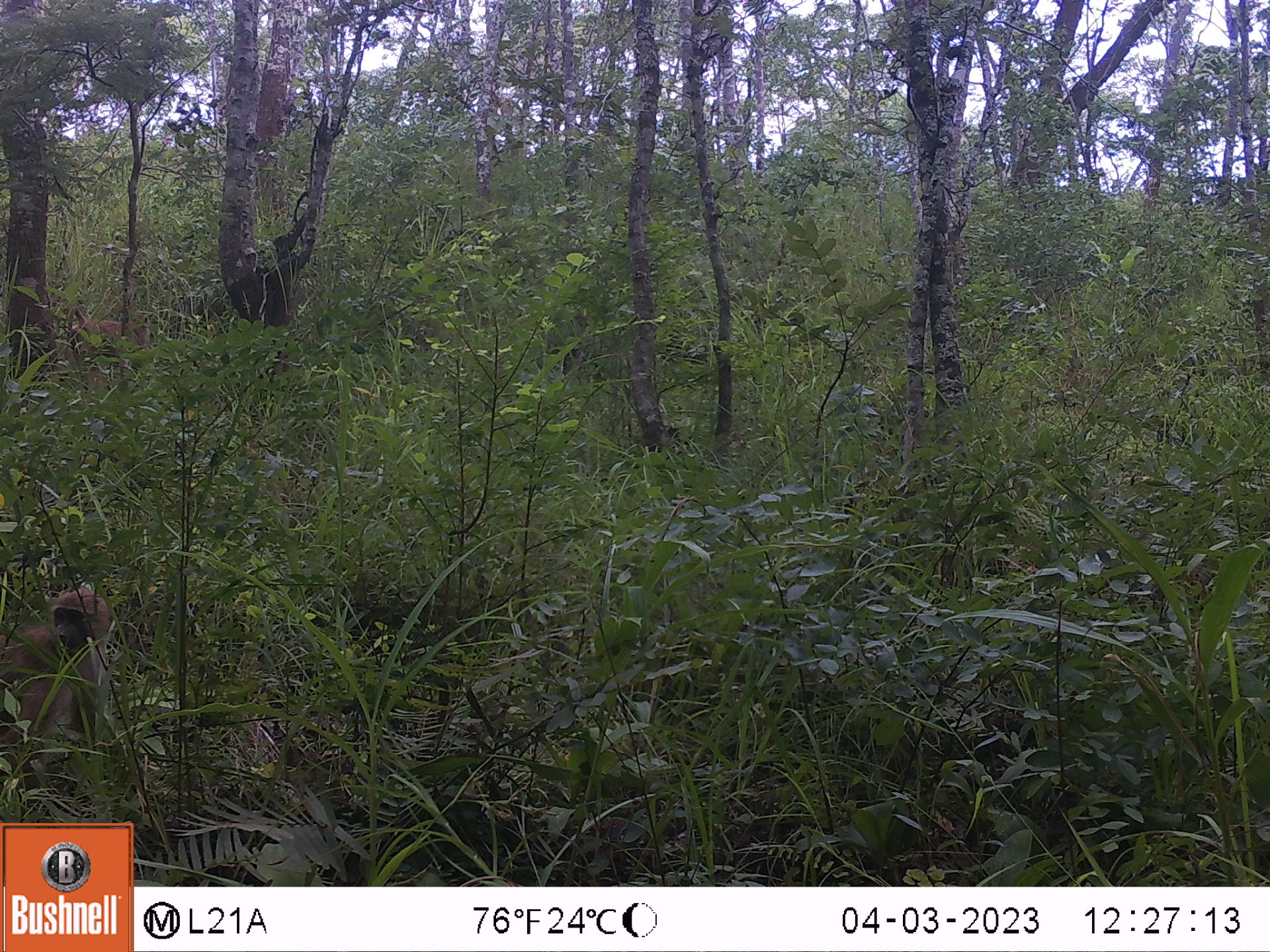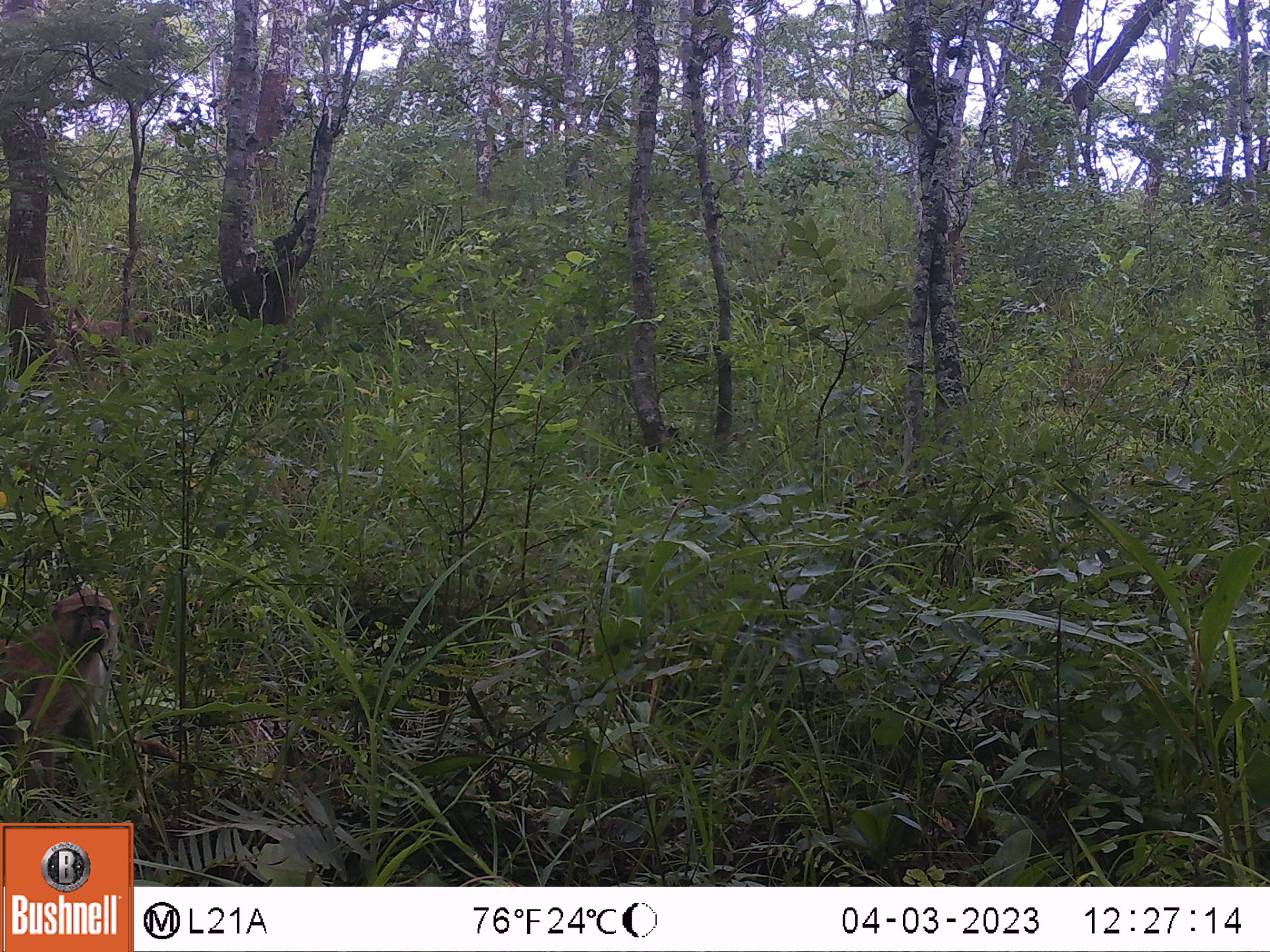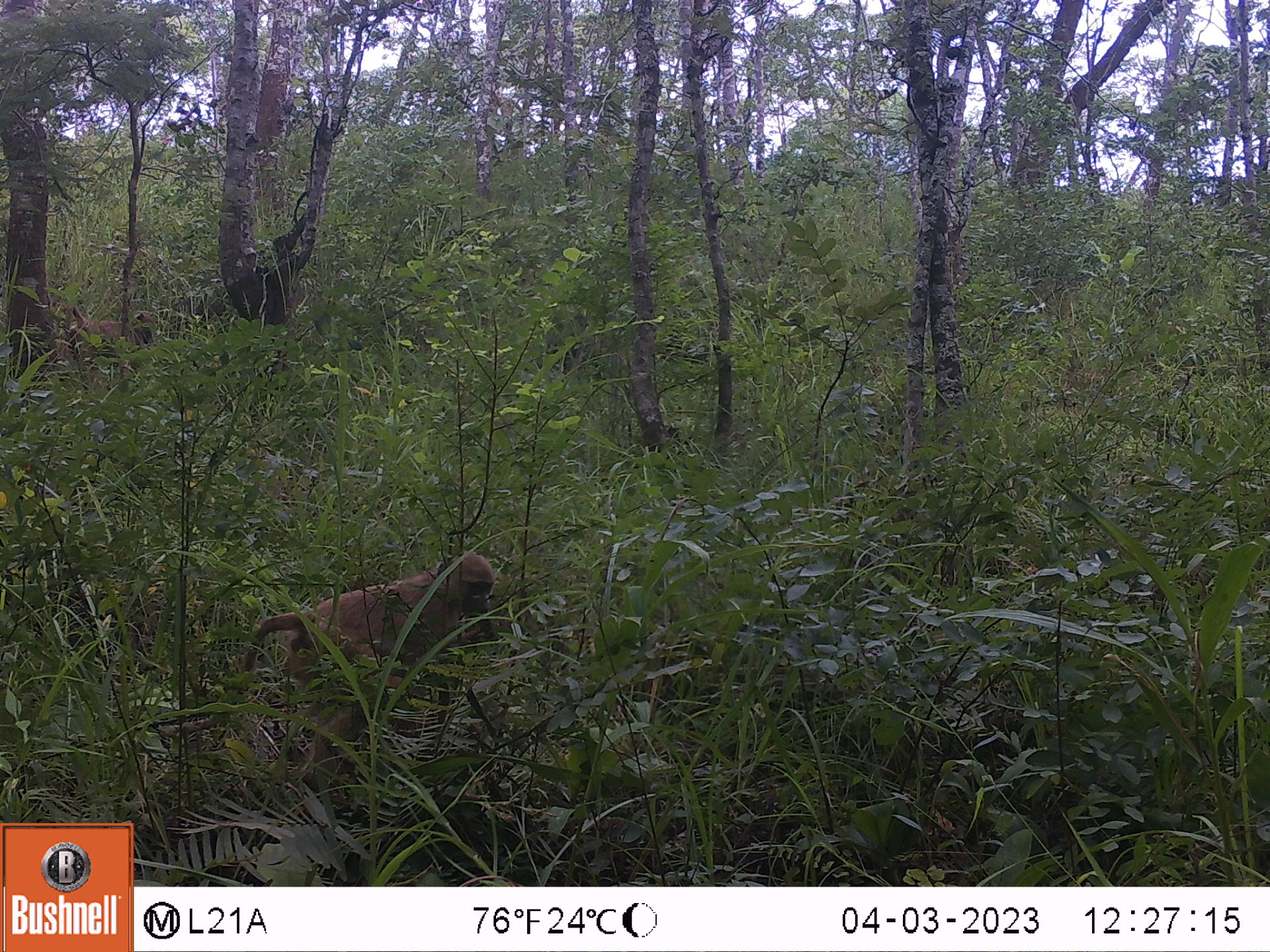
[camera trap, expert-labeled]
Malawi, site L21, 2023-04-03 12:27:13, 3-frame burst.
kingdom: Animalia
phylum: Chordata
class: Mammalia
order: Primates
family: Cercopithecidae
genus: Papio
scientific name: Papio cynocephalus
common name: yellow baboon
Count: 2.